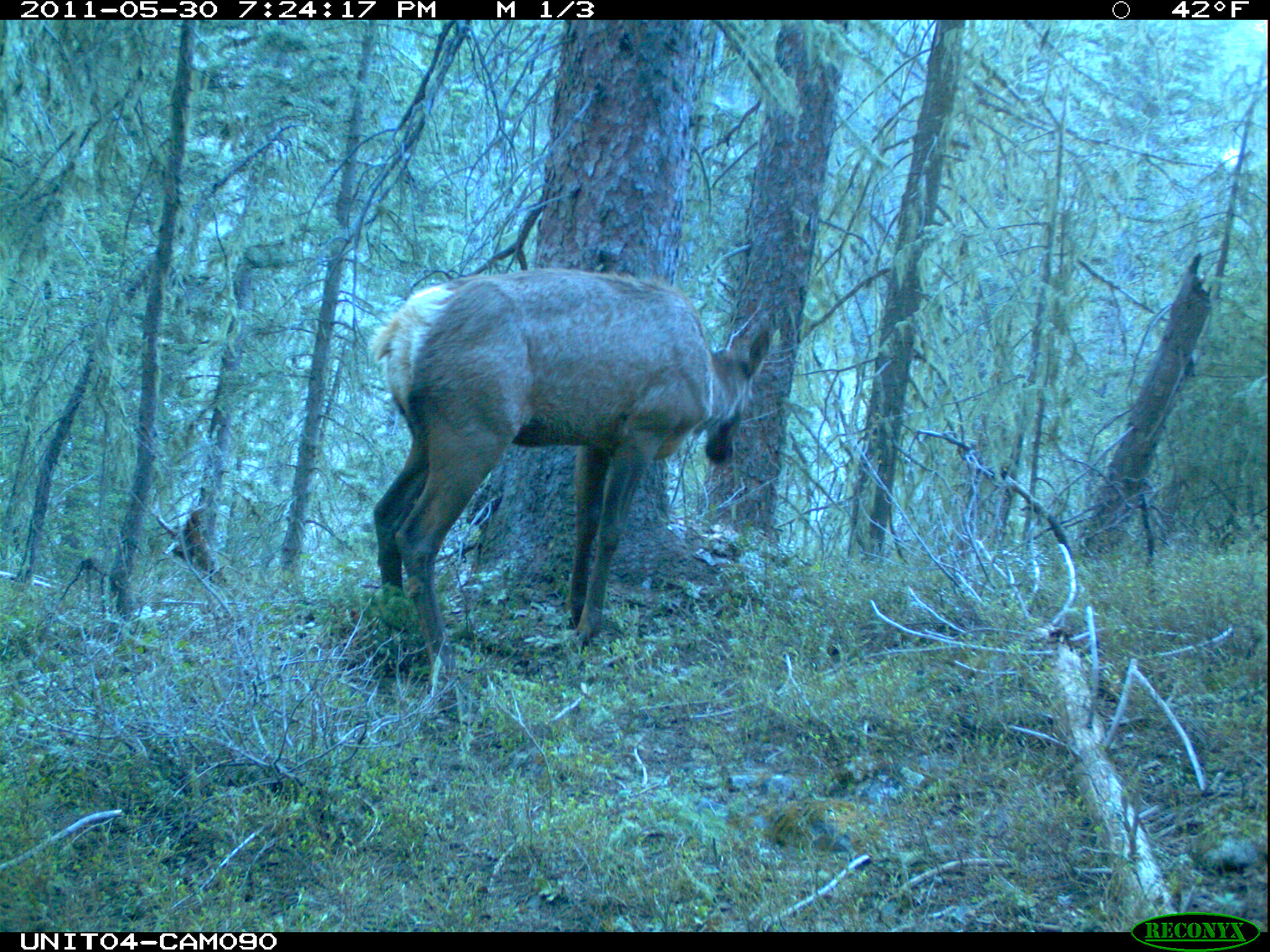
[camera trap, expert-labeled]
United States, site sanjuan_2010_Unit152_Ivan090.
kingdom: Animalia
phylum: Chordata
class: Mammalia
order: Artiodactyla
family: Cervidae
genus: Cervus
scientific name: Cervus elaphus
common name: red deer